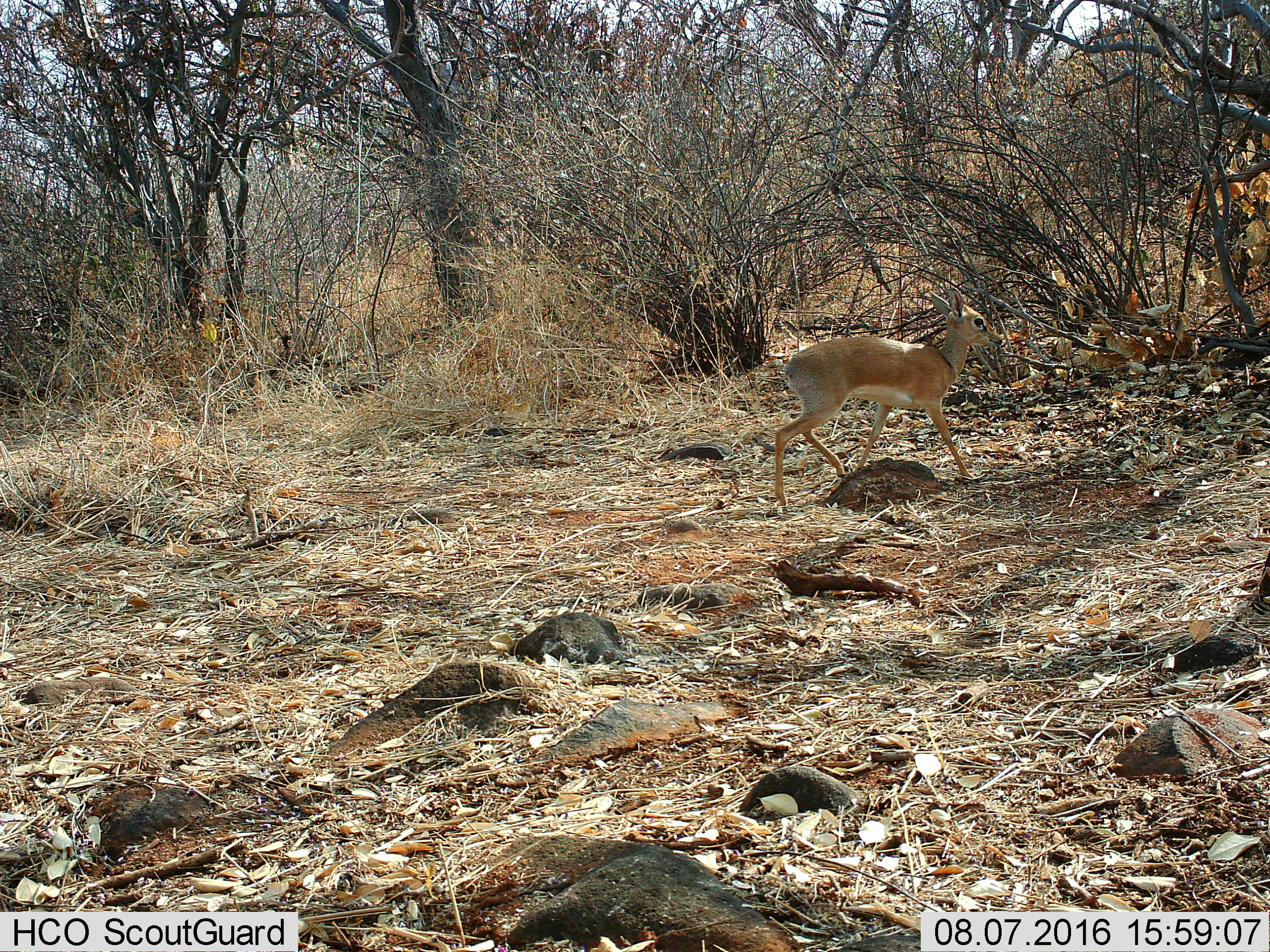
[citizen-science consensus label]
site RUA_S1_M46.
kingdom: Animalia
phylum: Chordata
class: Mammalia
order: Artiodactyla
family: Bovidae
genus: Madoqua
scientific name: Madoqua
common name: dik-dik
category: dikdik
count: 1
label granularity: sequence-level